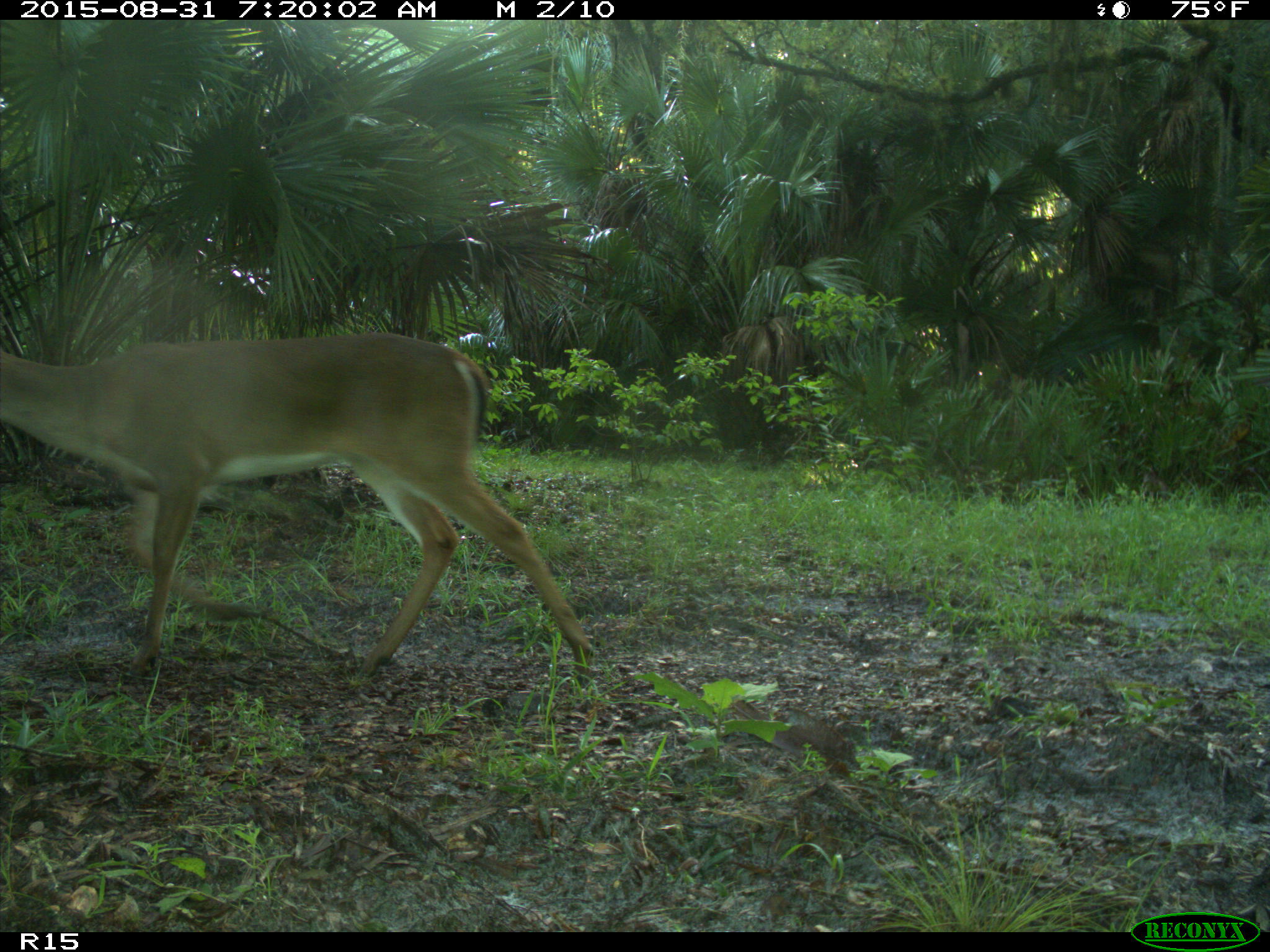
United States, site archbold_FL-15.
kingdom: Animalia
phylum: Chordata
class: Mammalia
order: Artiodactyla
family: Cervidae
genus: Odocoileus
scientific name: Odocoileus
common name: deer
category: unidentified deer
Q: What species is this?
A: Unidentified deer (deer) (Odocoileus).